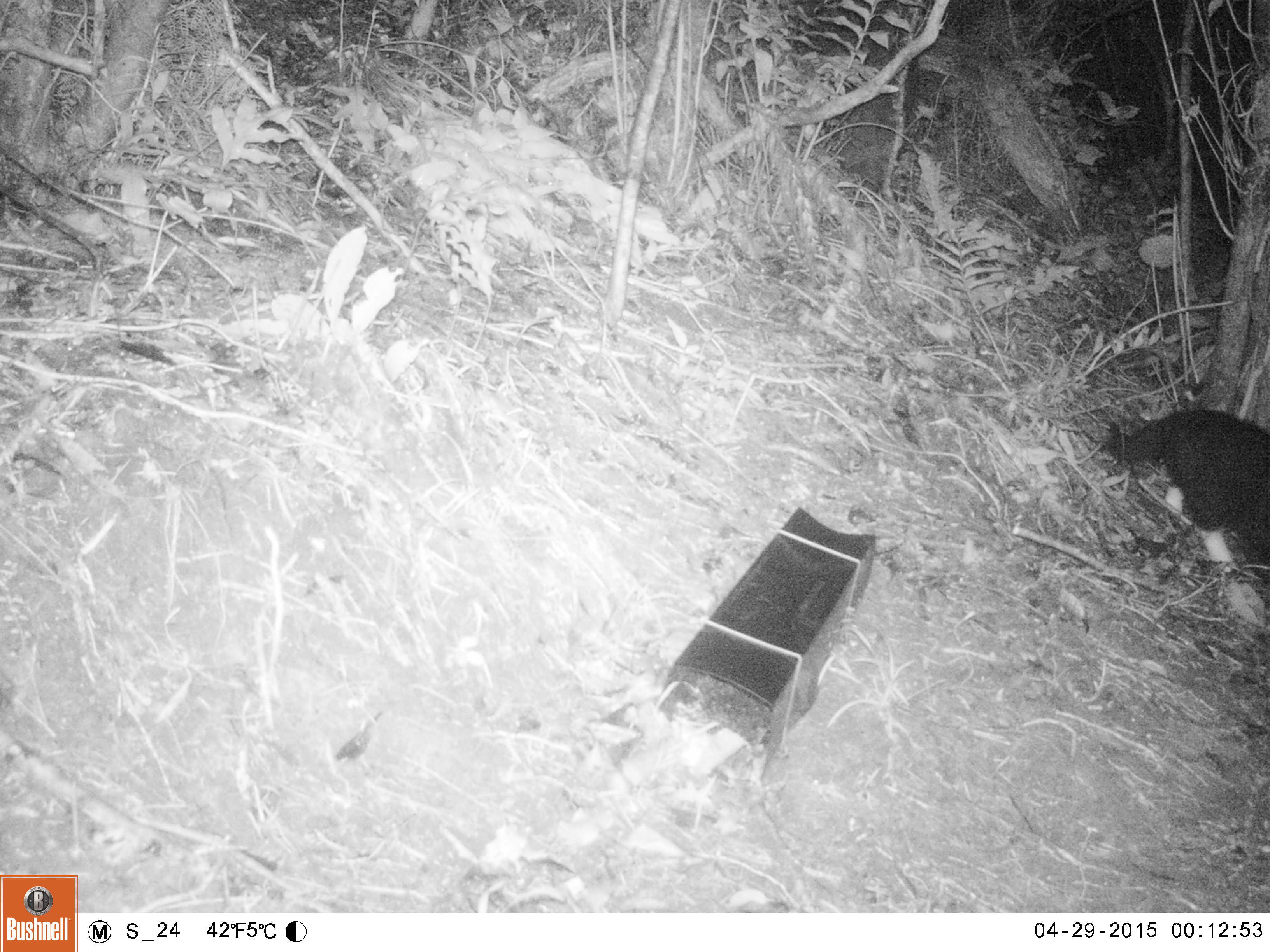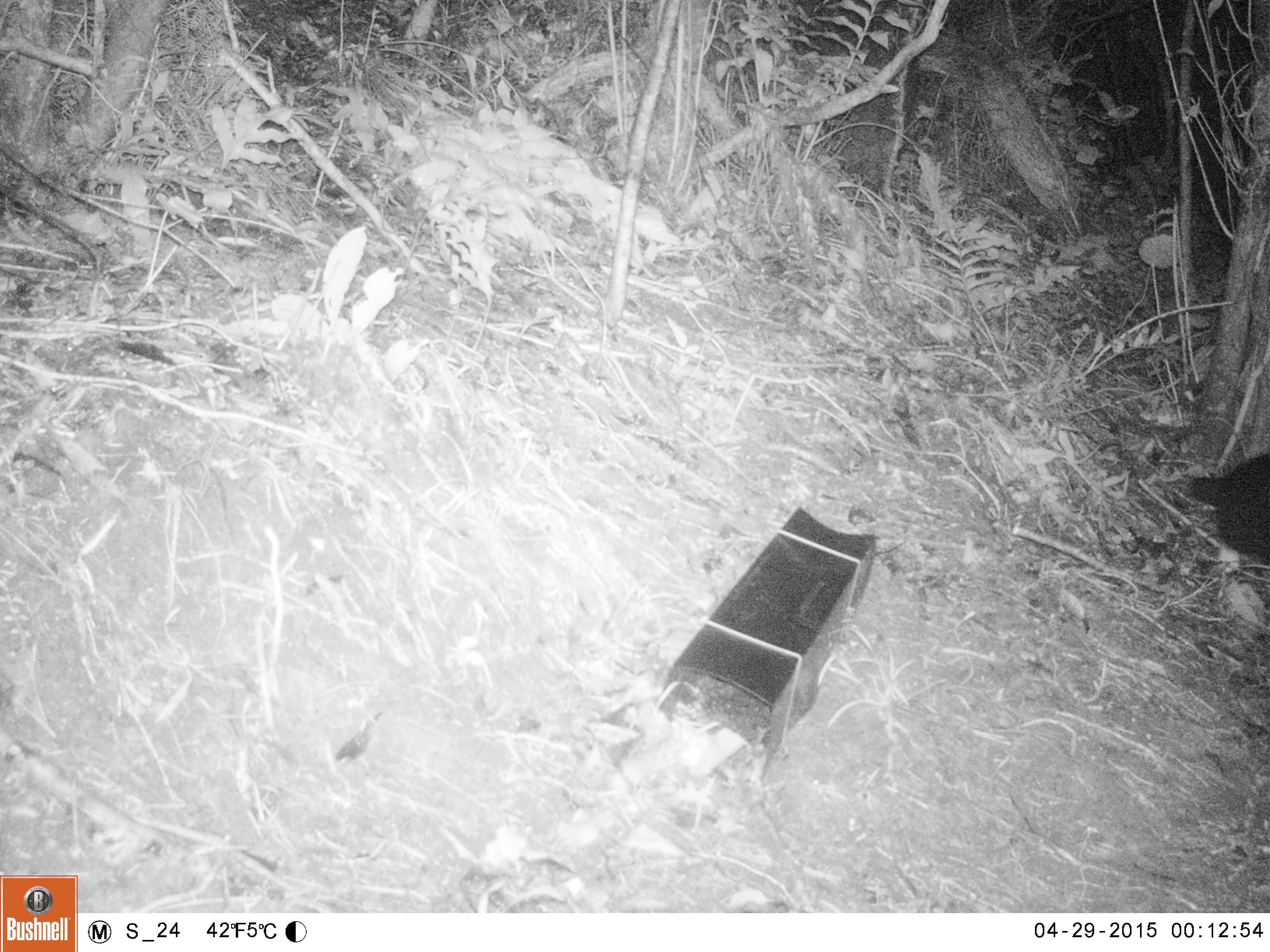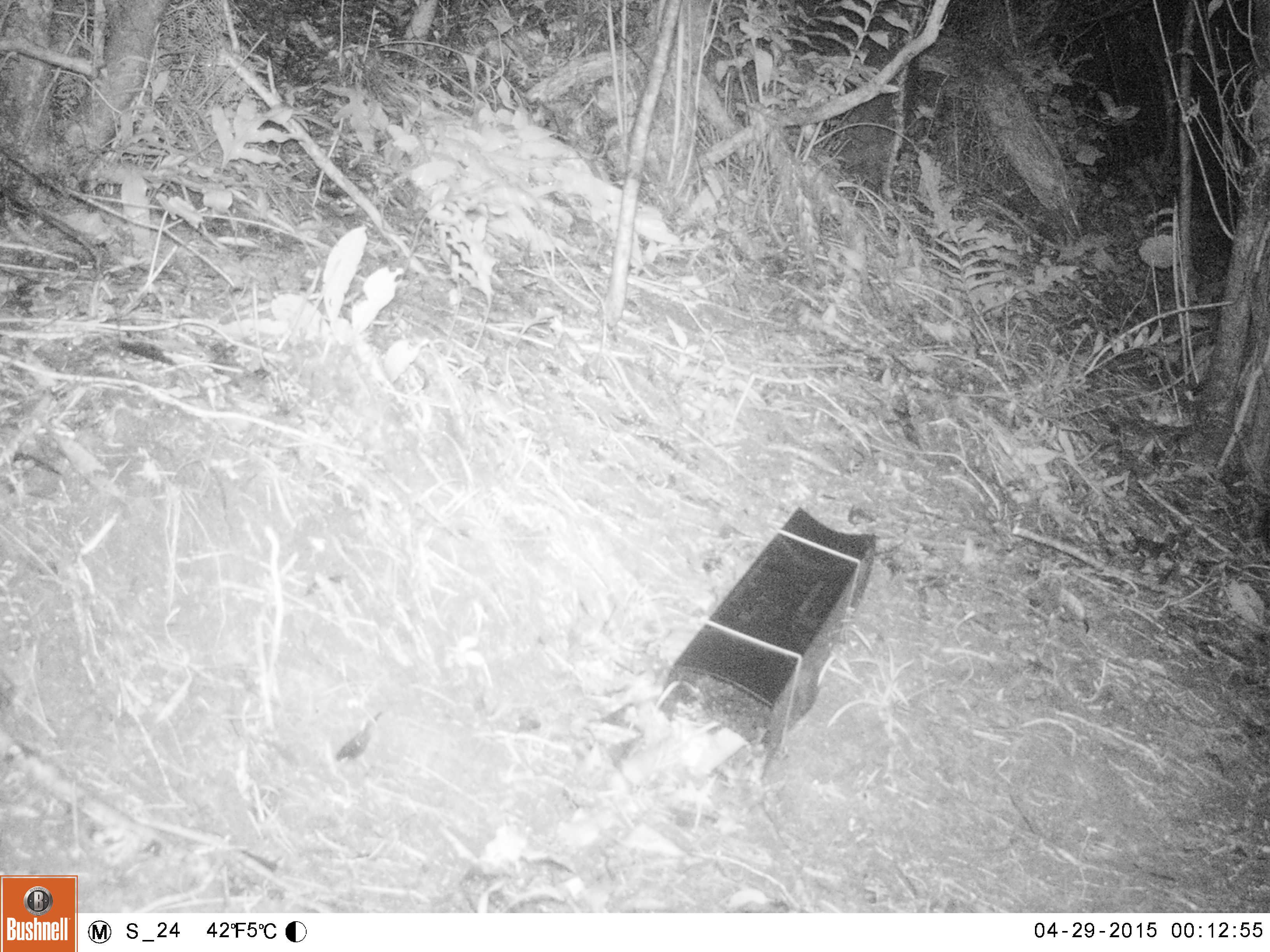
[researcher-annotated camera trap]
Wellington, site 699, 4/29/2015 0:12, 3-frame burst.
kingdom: Animalia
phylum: Chordata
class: Mammalia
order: Carnivora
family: Felidae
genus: Felis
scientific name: Felis catus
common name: cat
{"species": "cat (Felis catus)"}